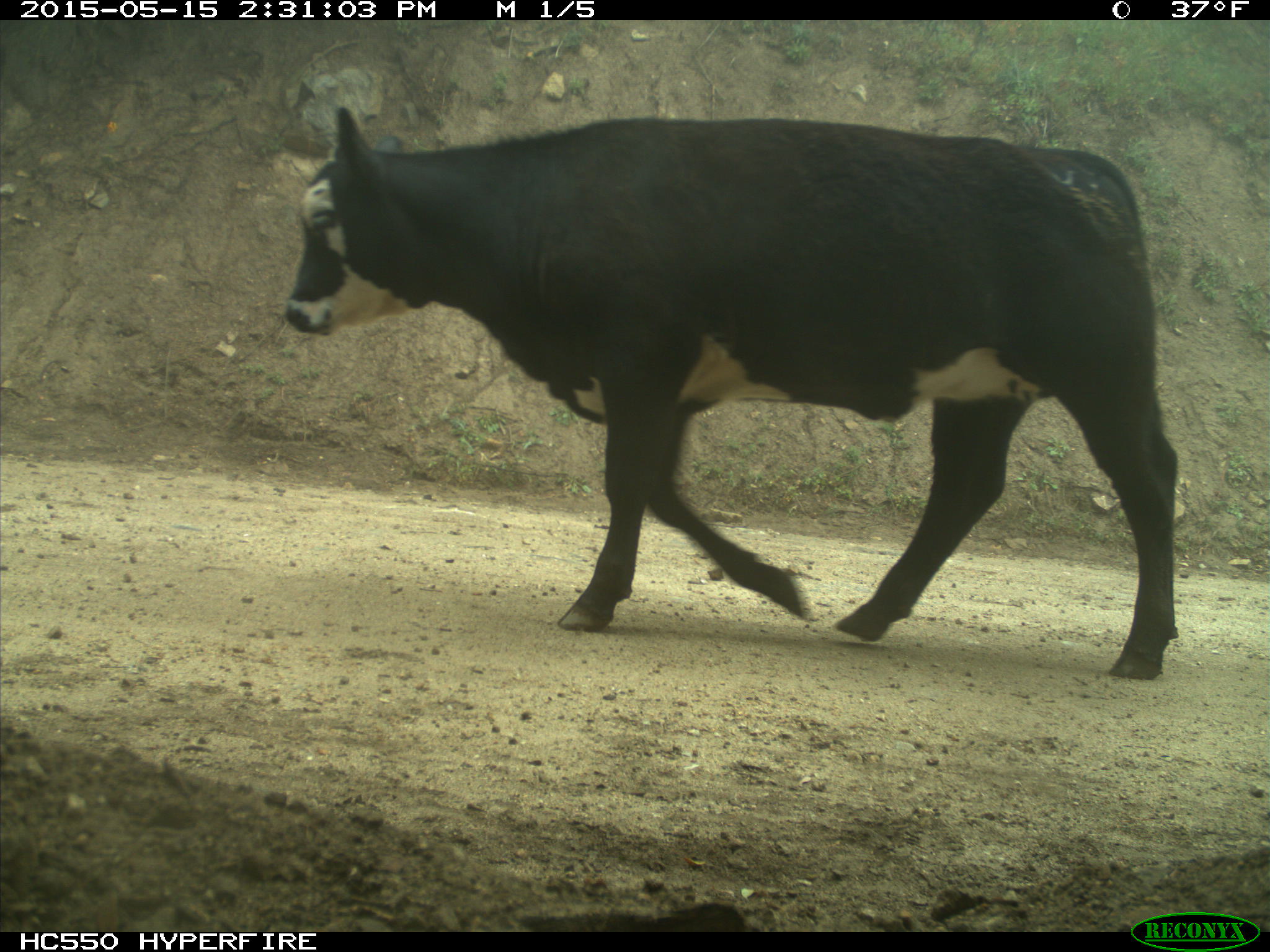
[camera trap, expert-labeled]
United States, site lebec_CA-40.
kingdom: Animalia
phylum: Chordata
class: Mammalia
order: Artiodactyla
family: Bovidae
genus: Bos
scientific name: Bos taurus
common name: domestic cow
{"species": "Bos taurus (domestic cow)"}